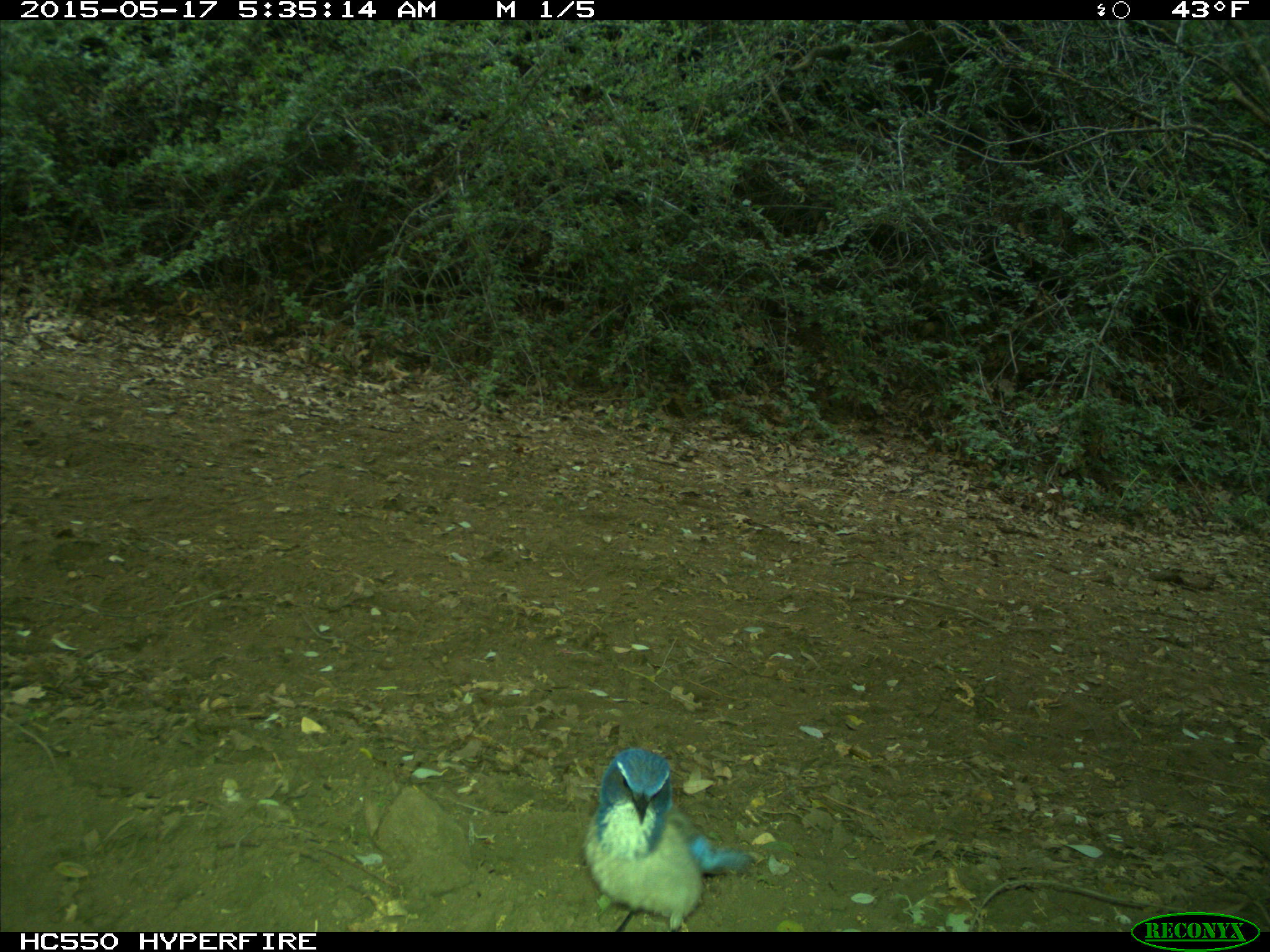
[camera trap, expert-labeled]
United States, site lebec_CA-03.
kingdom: Animalia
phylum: Chordata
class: Aves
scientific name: Aves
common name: birds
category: unidentified bird